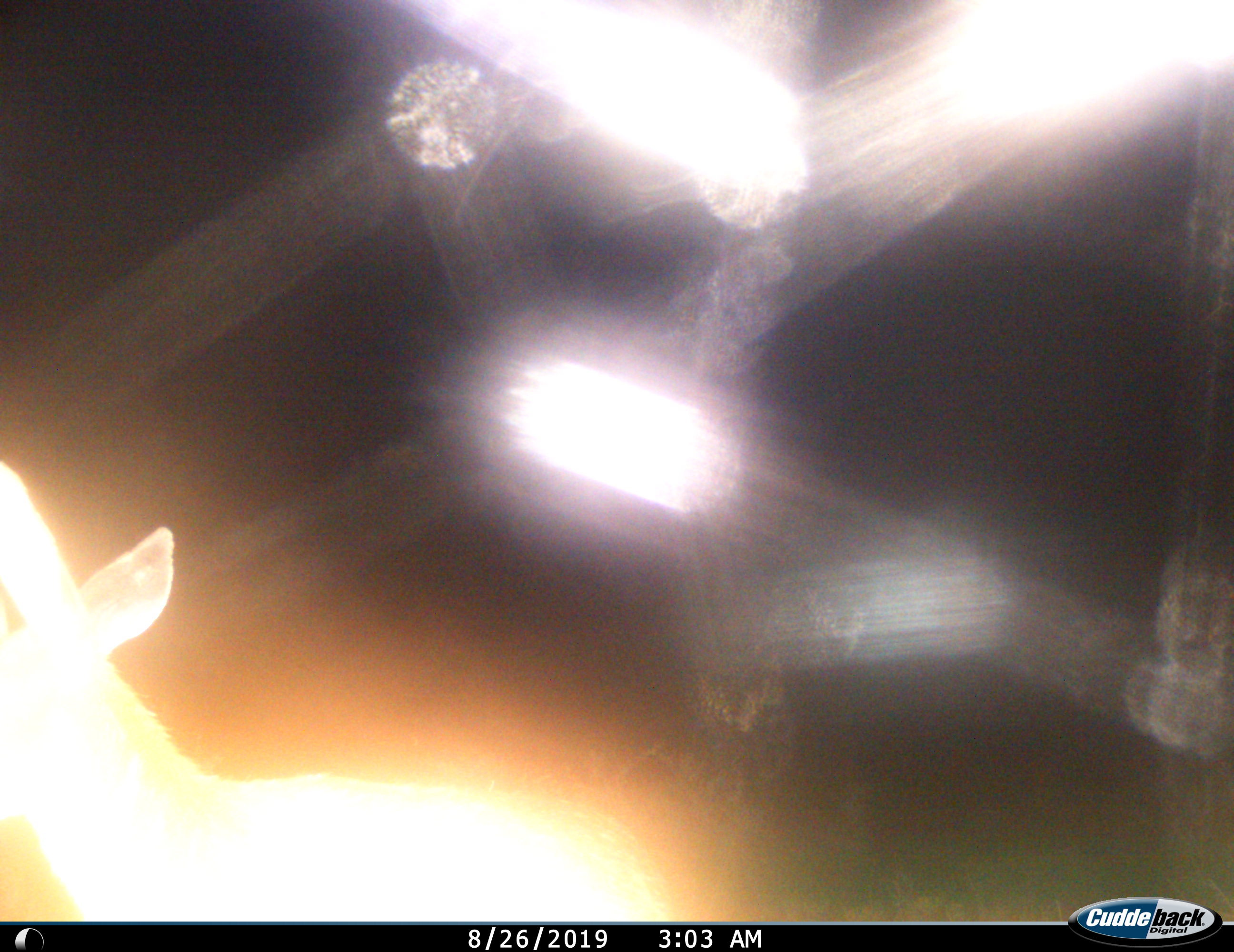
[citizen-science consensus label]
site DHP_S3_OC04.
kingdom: Animalia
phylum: Chordata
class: Mammalia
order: Artiodactyla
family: Bovidae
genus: Damaliscus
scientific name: Damaliscus pygargus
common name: bontebok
Bontebok (Damaliscus pygargus), count 1. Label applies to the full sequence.